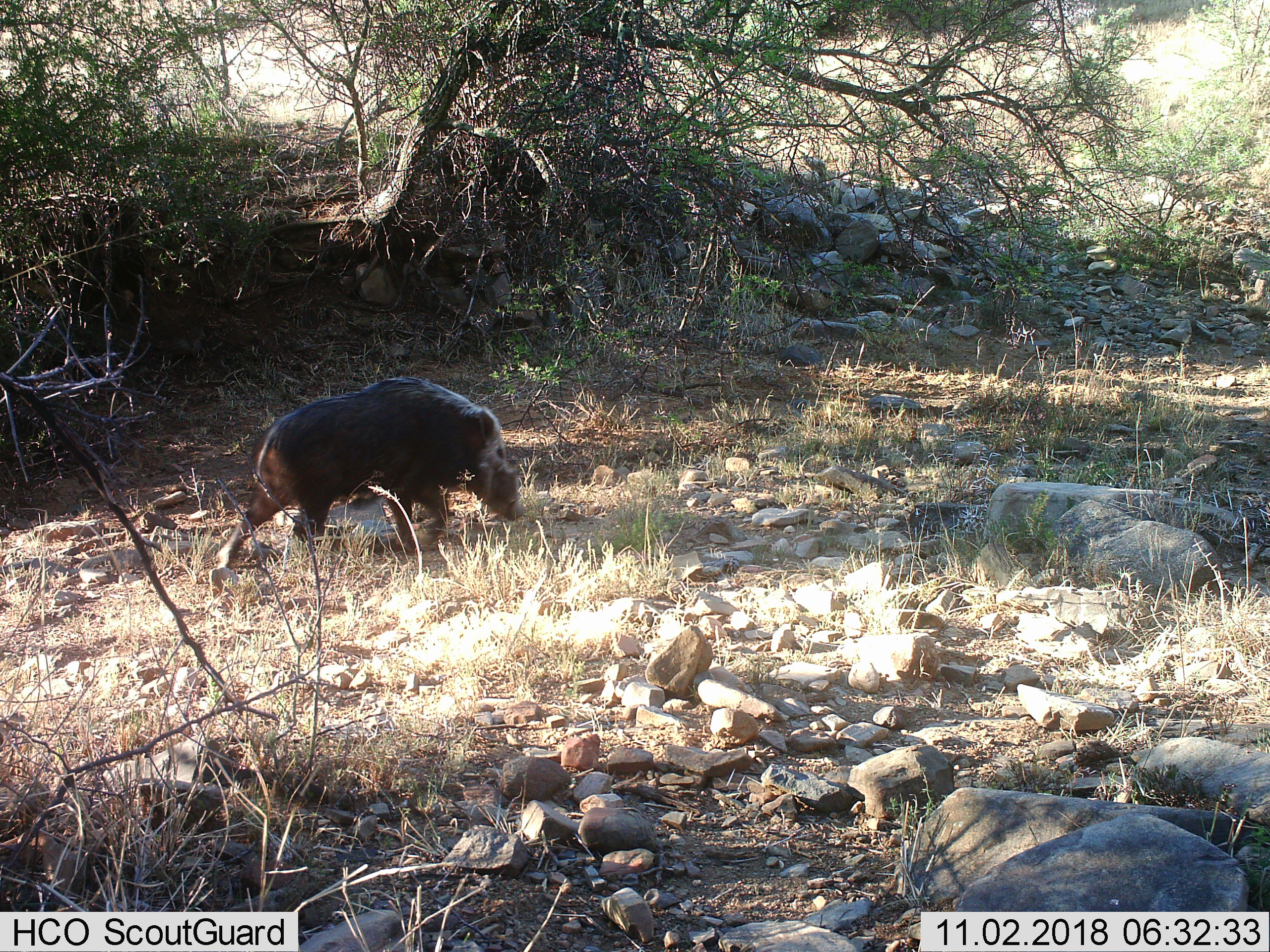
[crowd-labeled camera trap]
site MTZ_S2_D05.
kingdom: Animalia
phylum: Chordata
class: Mammalia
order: Artiodactyla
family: Suidae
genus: Potamochoerus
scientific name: Potamochoerus larvatus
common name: bushpig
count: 1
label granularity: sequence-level